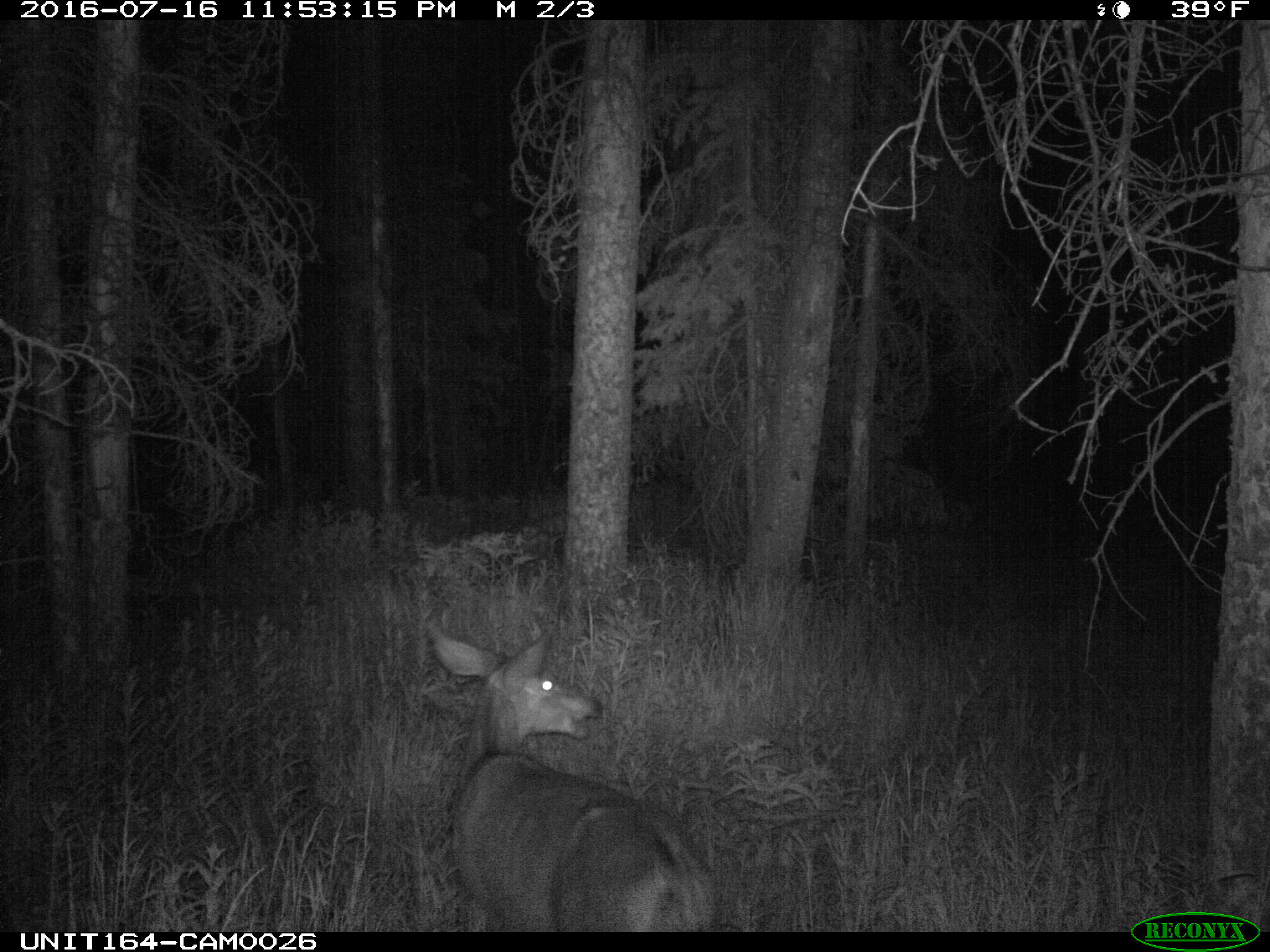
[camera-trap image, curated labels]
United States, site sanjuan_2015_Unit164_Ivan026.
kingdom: Animalia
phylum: Chordata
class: Mammalia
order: Artiodactyla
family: Cervidae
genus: Odocoileus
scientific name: Odocoileus hemionus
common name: mule deer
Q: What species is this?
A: Odocoileus hemionus (mule deer).